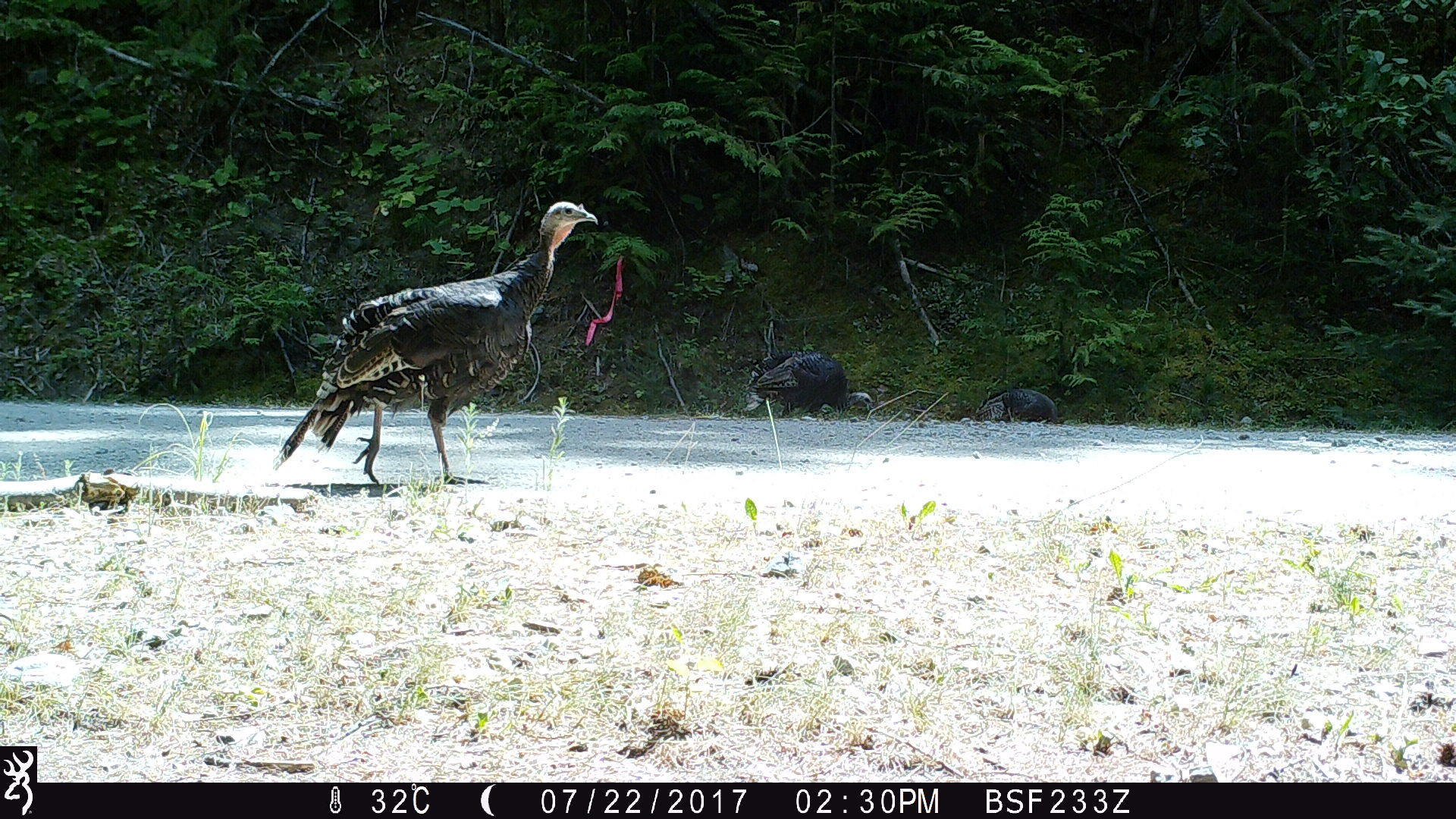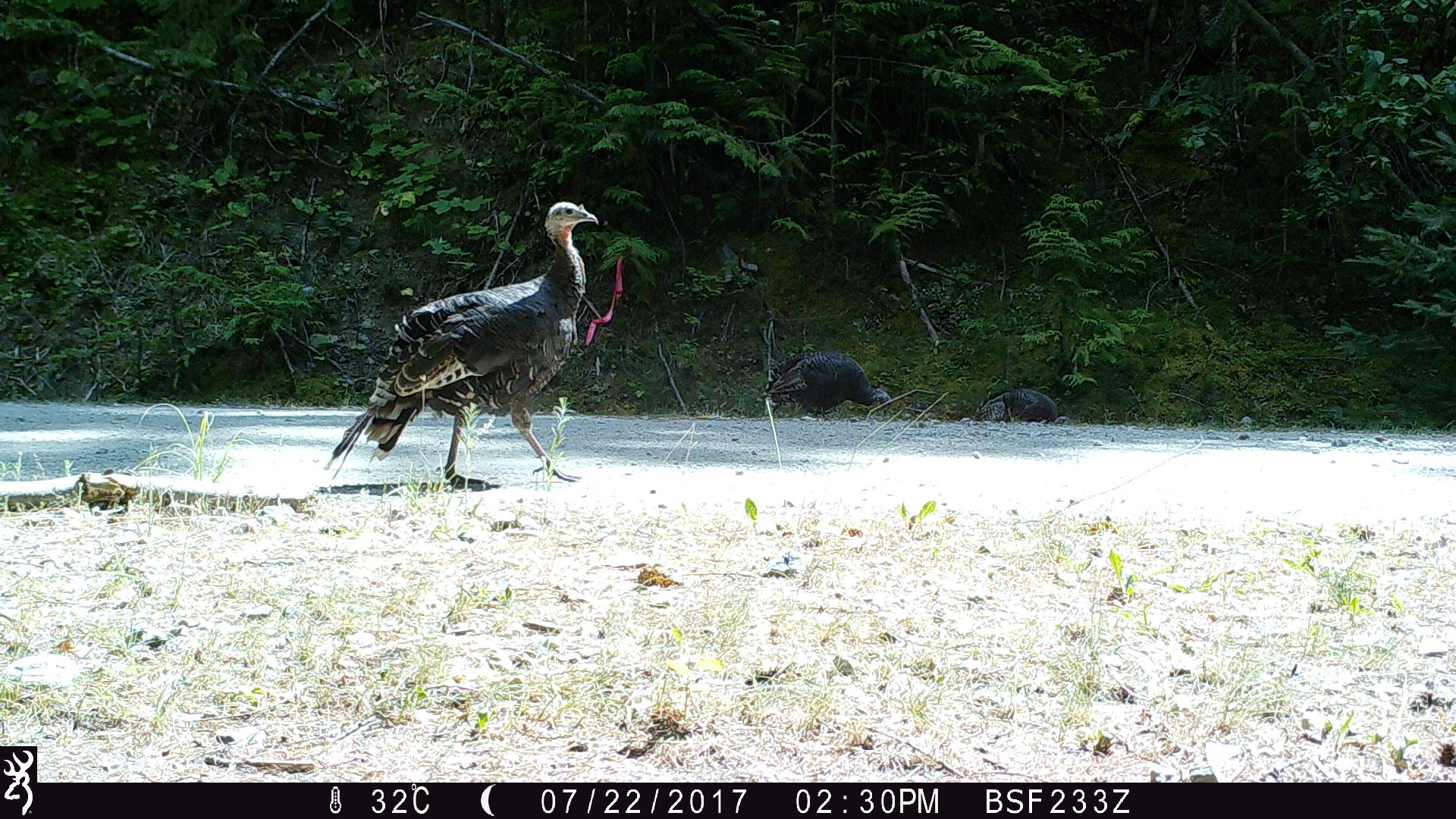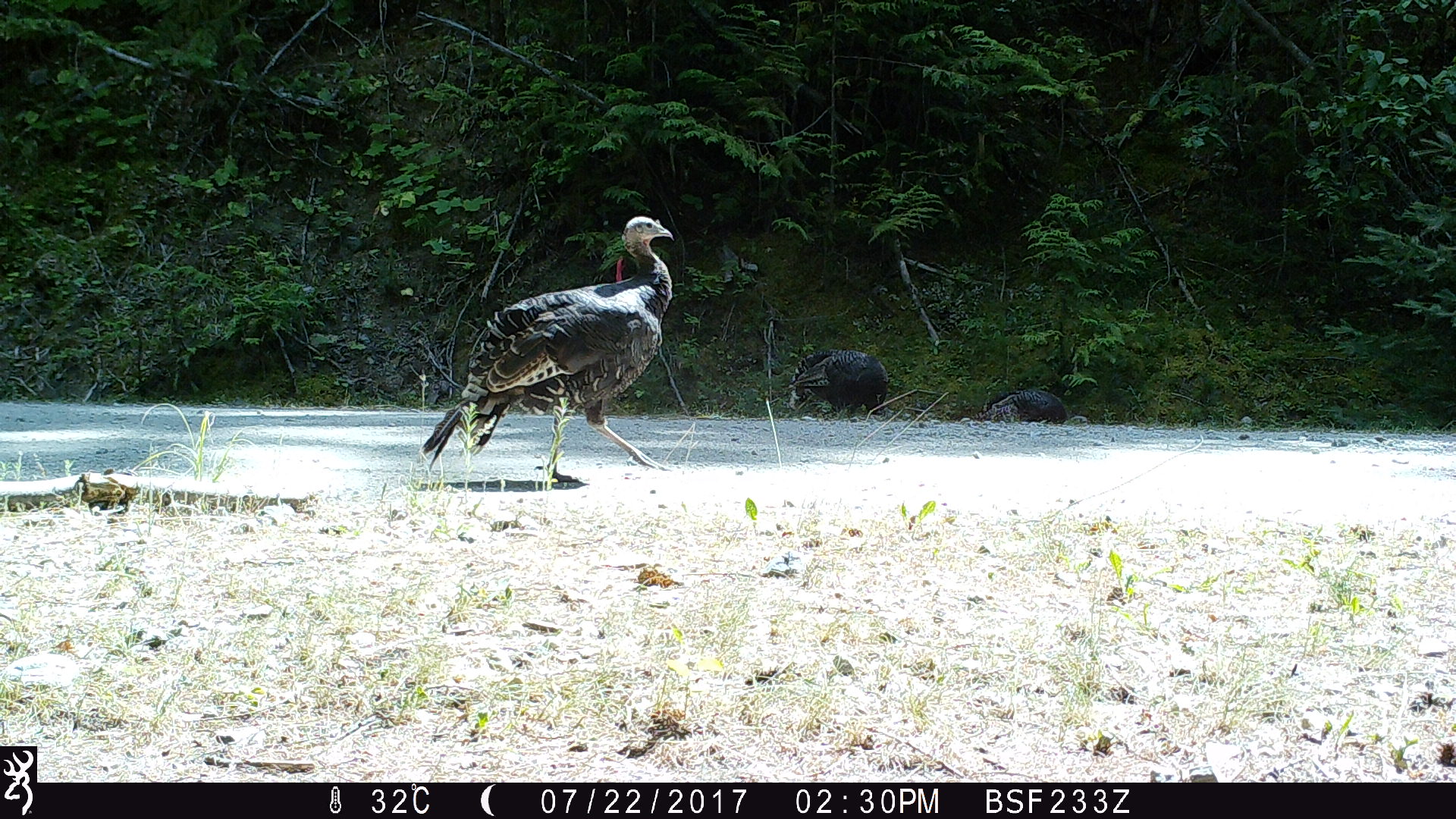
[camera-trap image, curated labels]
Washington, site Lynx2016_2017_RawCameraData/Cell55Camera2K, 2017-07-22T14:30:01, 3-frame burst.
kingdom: Animalia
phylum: Chordata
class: Aves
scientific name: Aves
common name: birds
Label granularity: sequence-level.